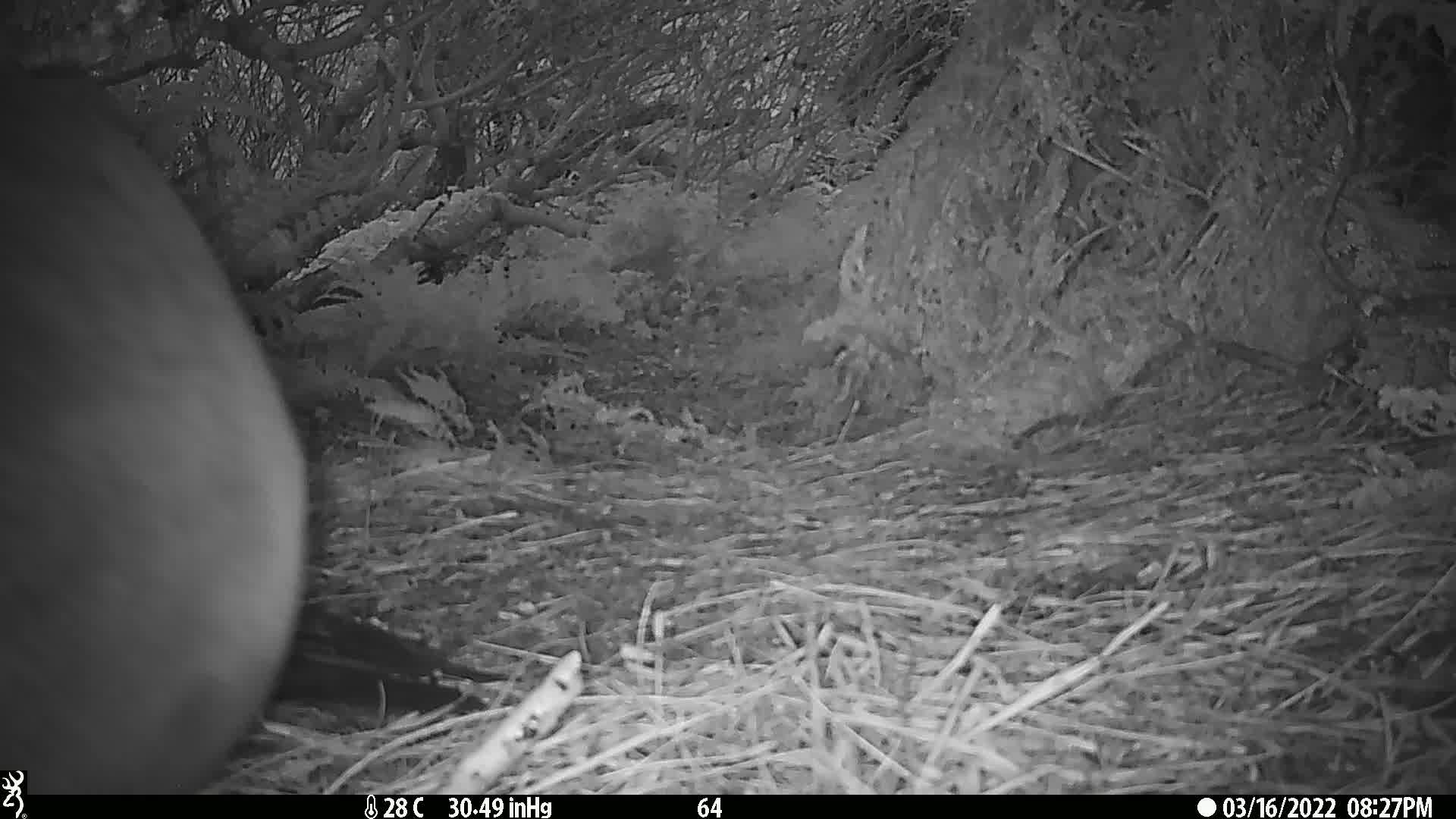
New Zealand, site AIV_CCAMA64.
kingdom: Animalia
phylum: Chordata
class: Mammalia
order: Carnivora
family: Otariidae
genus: Phocarctos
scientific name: Phocarctos hookeri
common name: new zealand sea lion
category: sealion